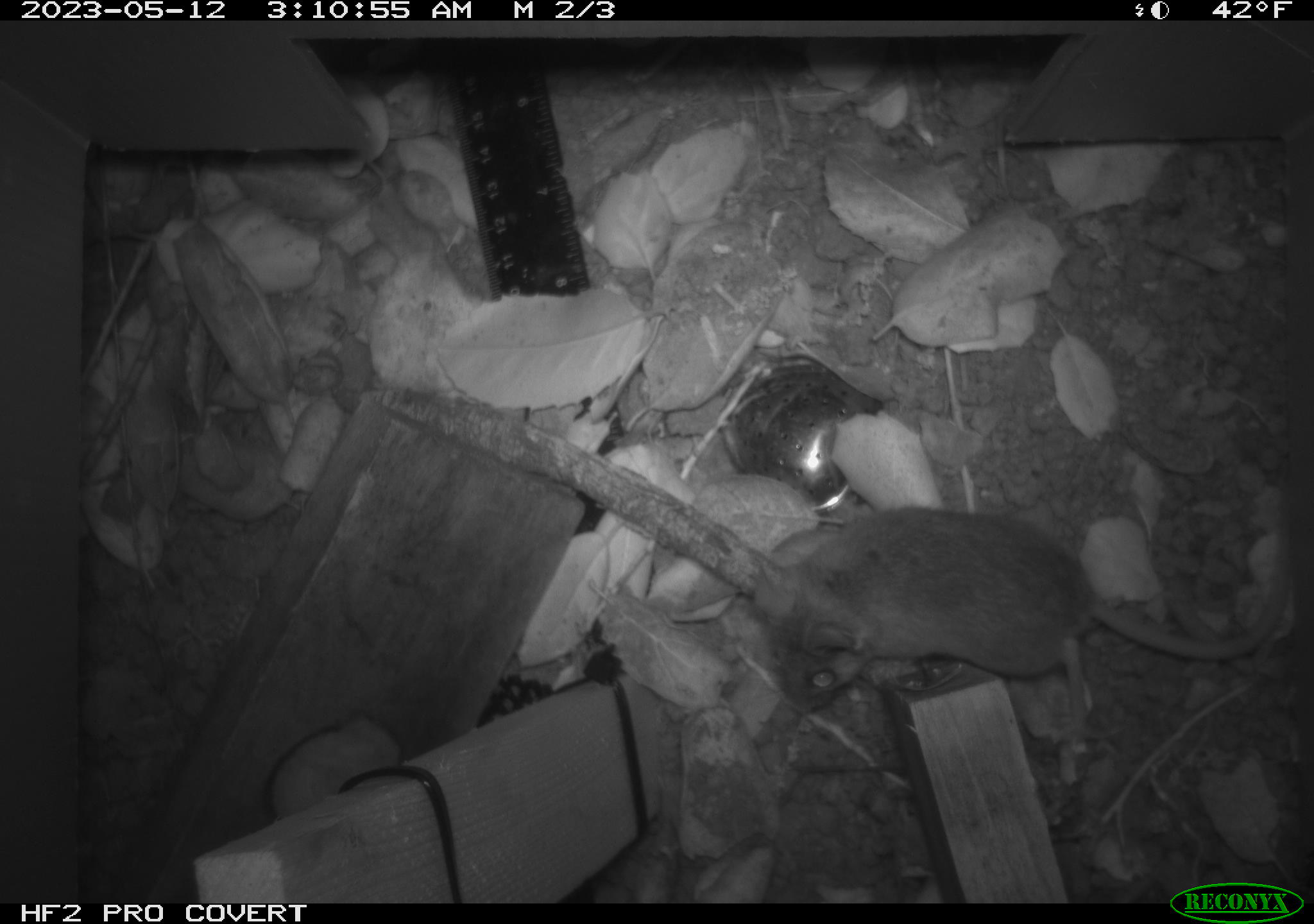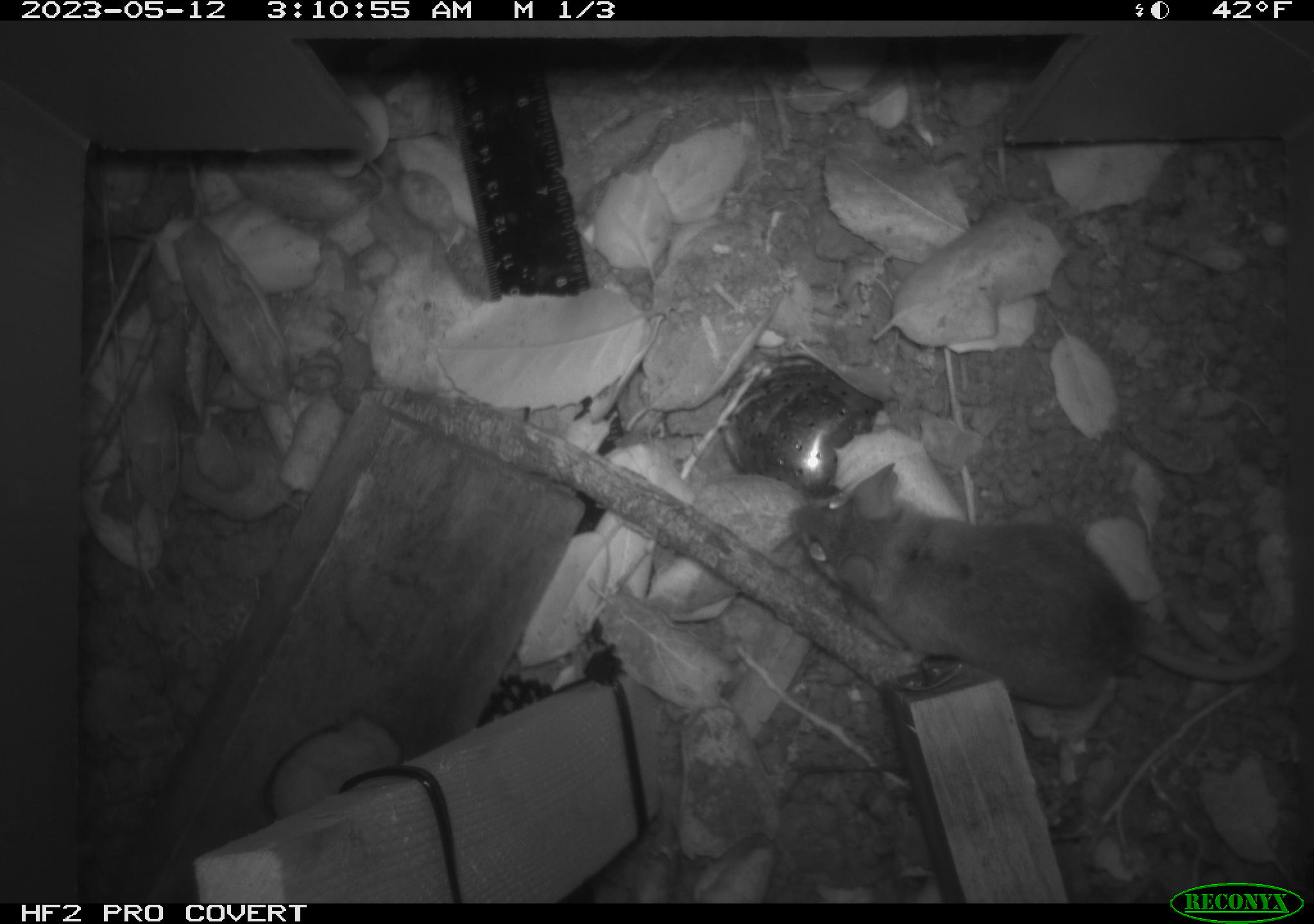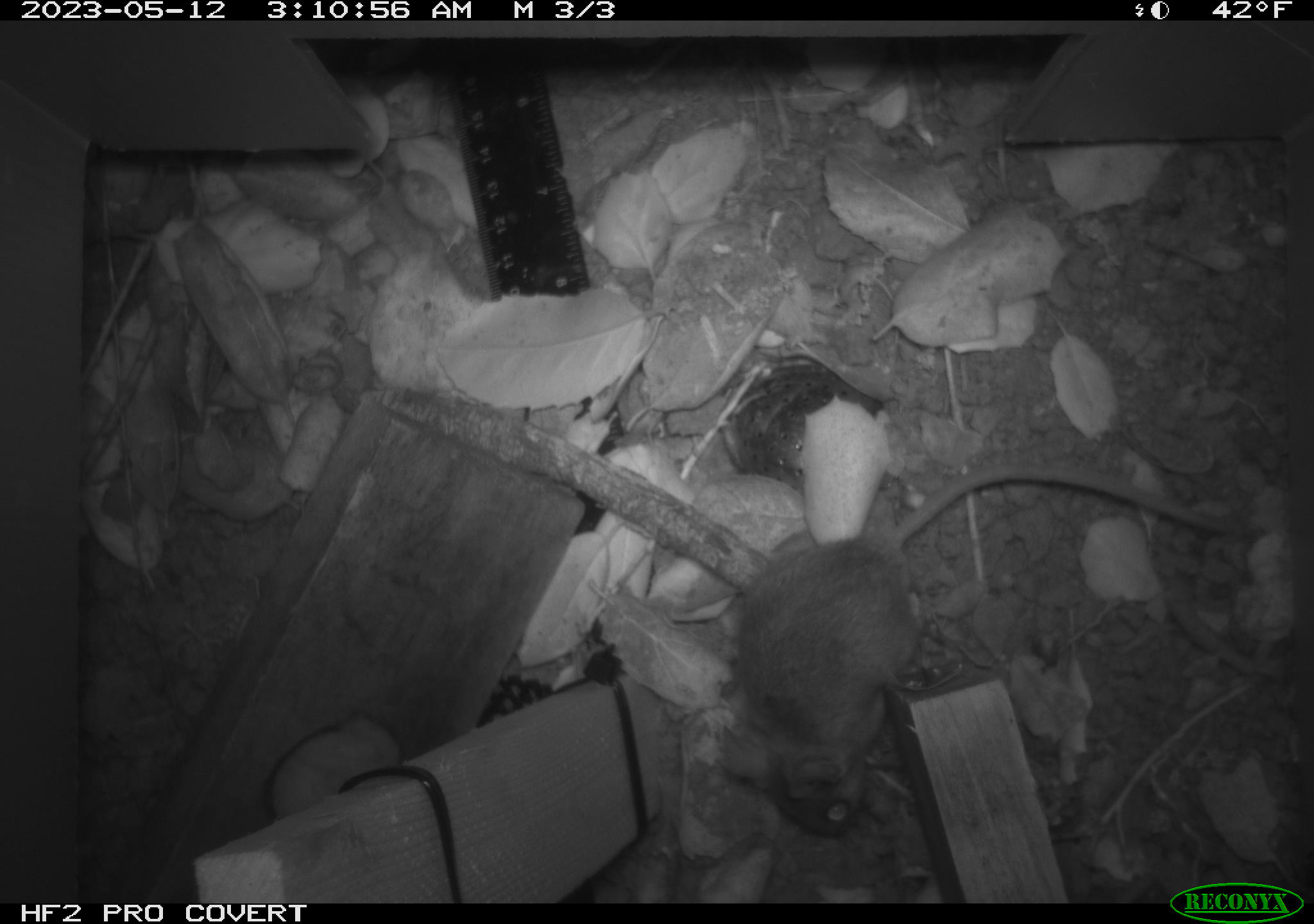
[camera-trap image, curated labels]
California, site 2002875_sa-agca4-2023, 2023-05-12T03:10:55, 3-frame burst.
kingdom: Animalia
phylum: Chordata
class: Mammalia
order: Rodentia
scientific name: Rodentia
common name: mouse species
Mouse species (Rodentia).